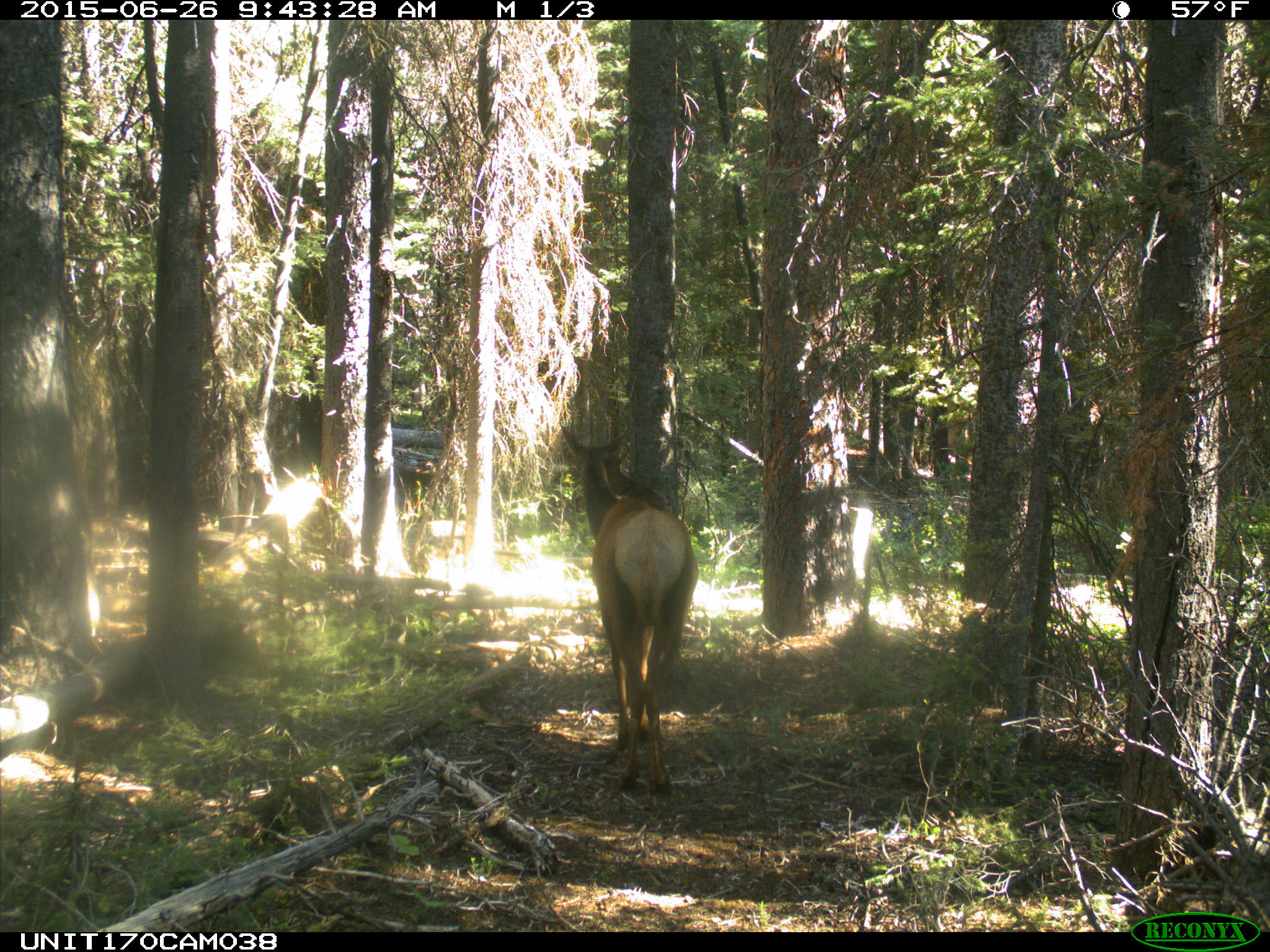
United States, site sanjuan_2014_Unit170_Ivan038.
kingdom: Animalia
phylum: Chordata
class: Mammalia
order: Artiodactyla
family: Cervidae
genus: Cervus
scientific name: Cervus elaphus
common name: red deer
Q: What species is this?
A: Cervus elaphus (red deer).